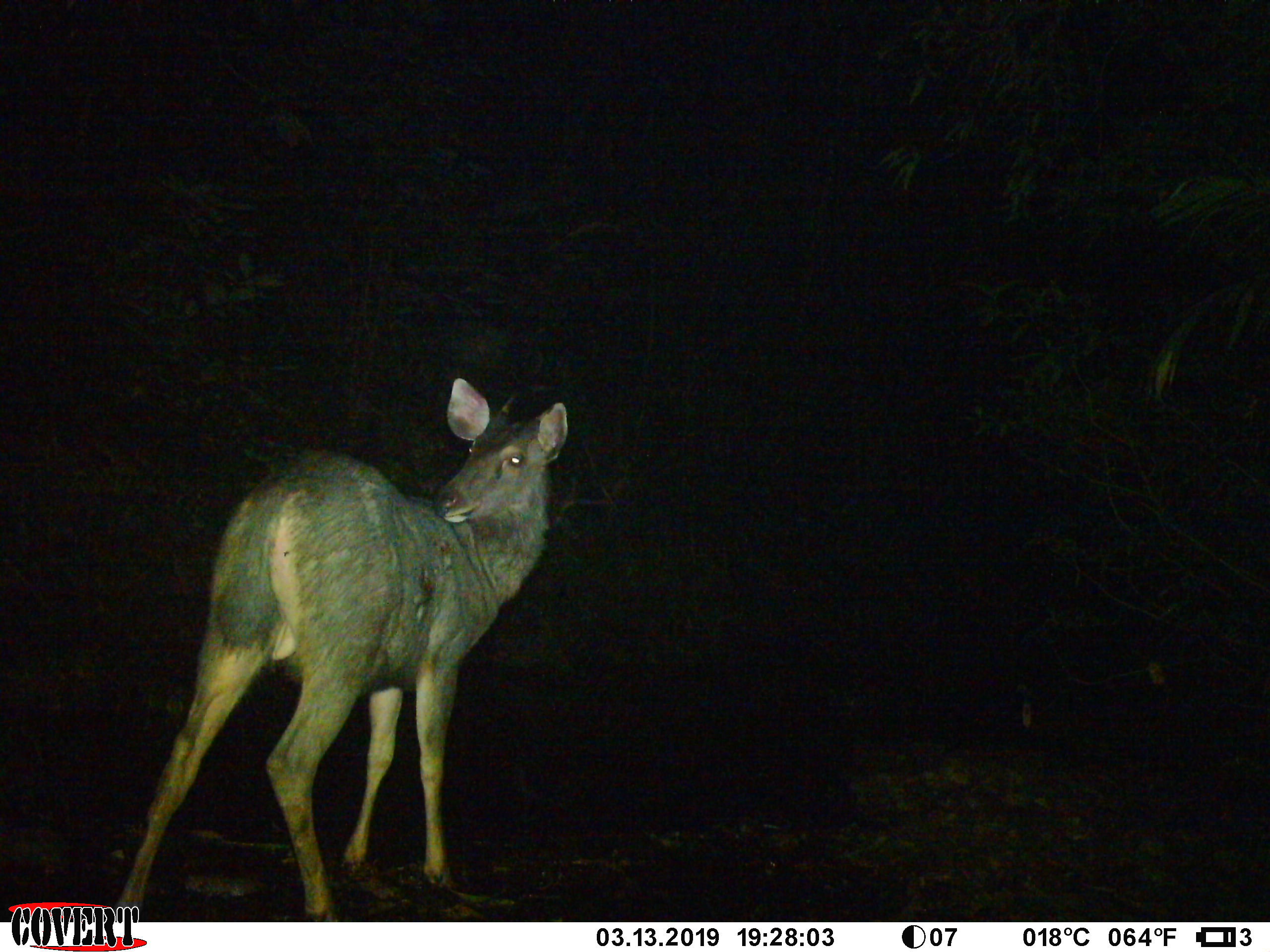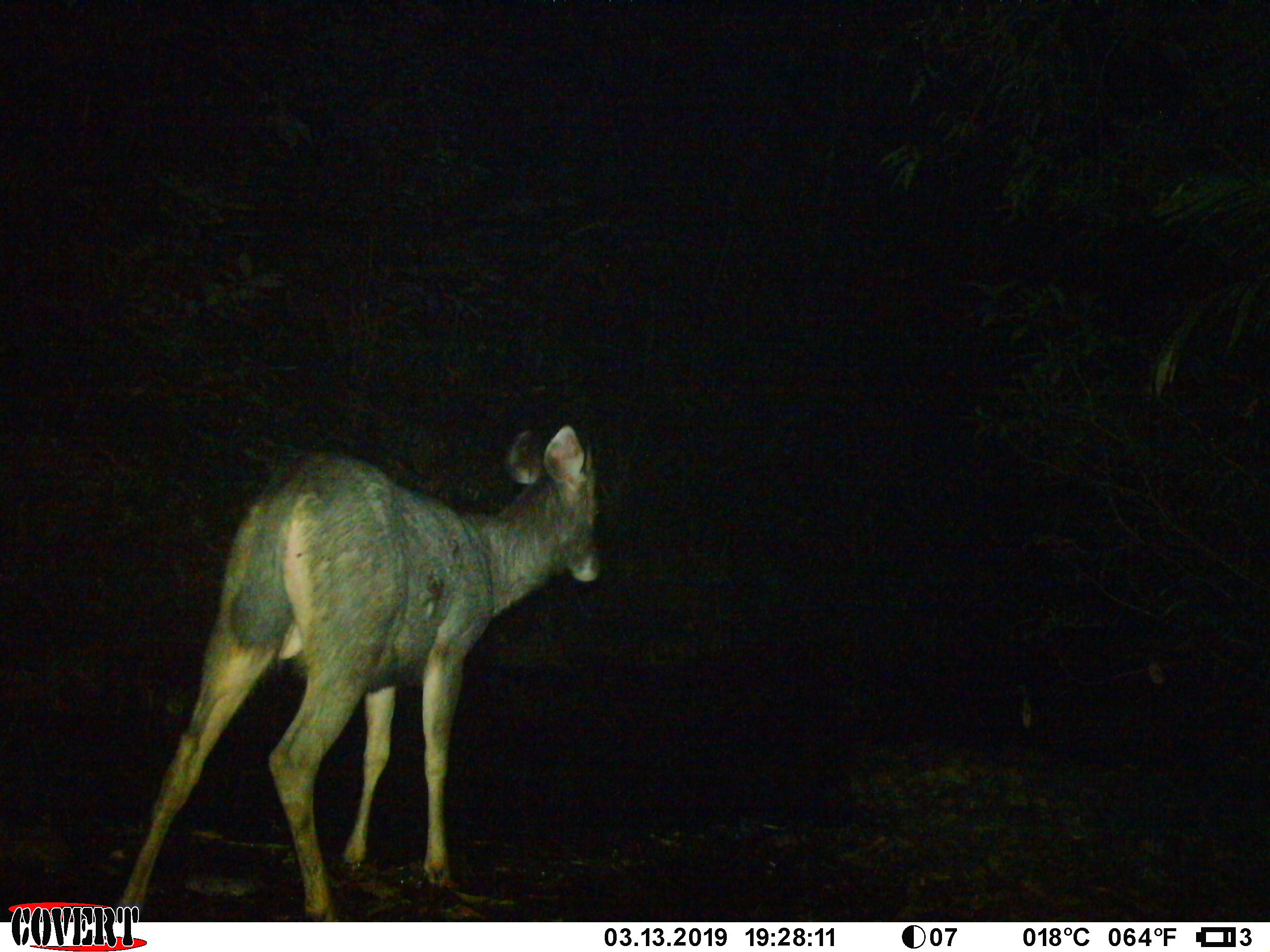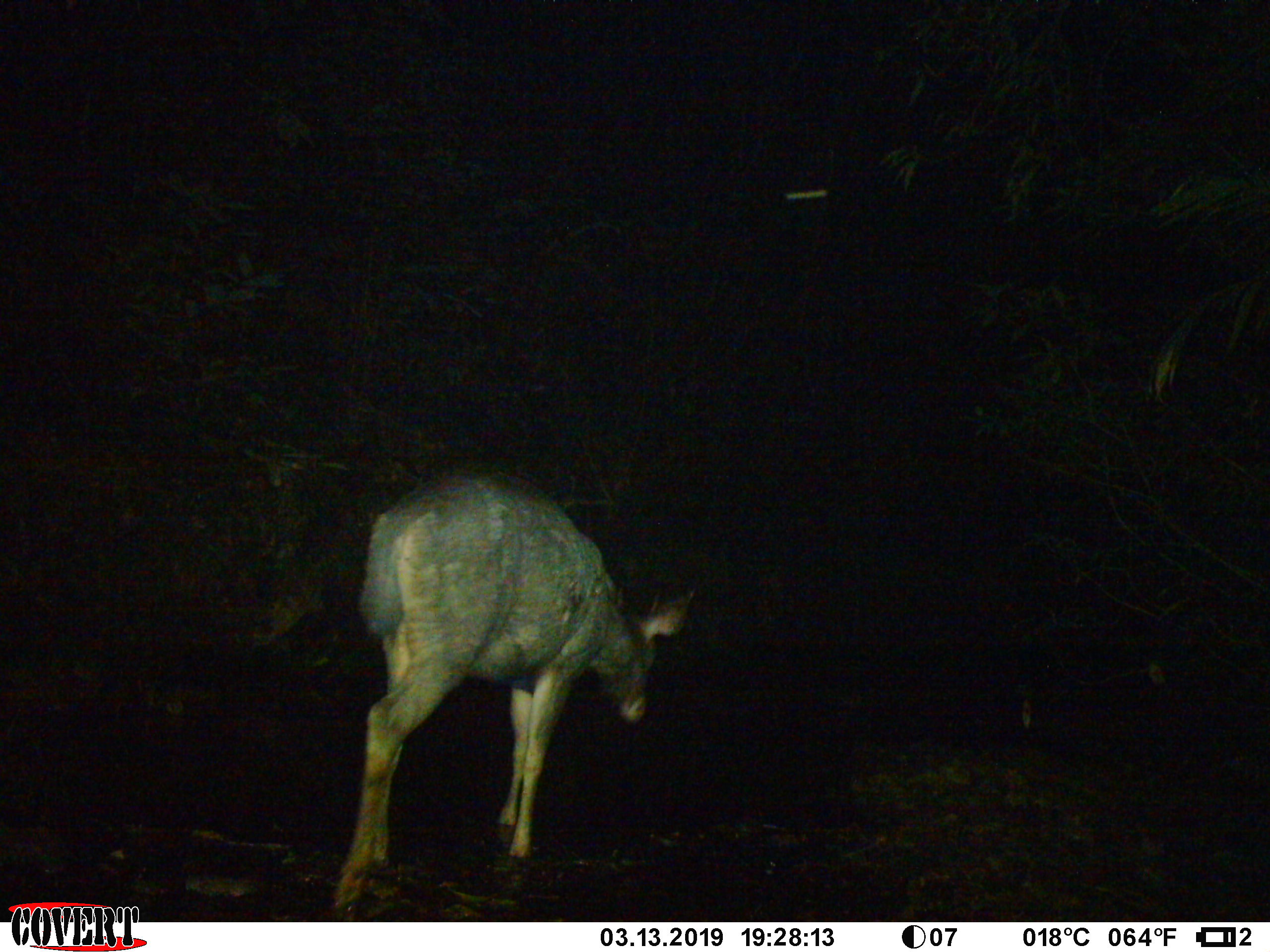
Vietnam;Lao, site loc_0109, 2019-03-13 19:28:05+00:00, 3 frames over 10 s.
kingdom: Animalia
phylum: Chordata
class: Mammalia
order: Artiodactyla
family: Cervidae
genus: Rusa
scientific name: Rusa unicolor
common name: sambar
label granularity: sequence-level